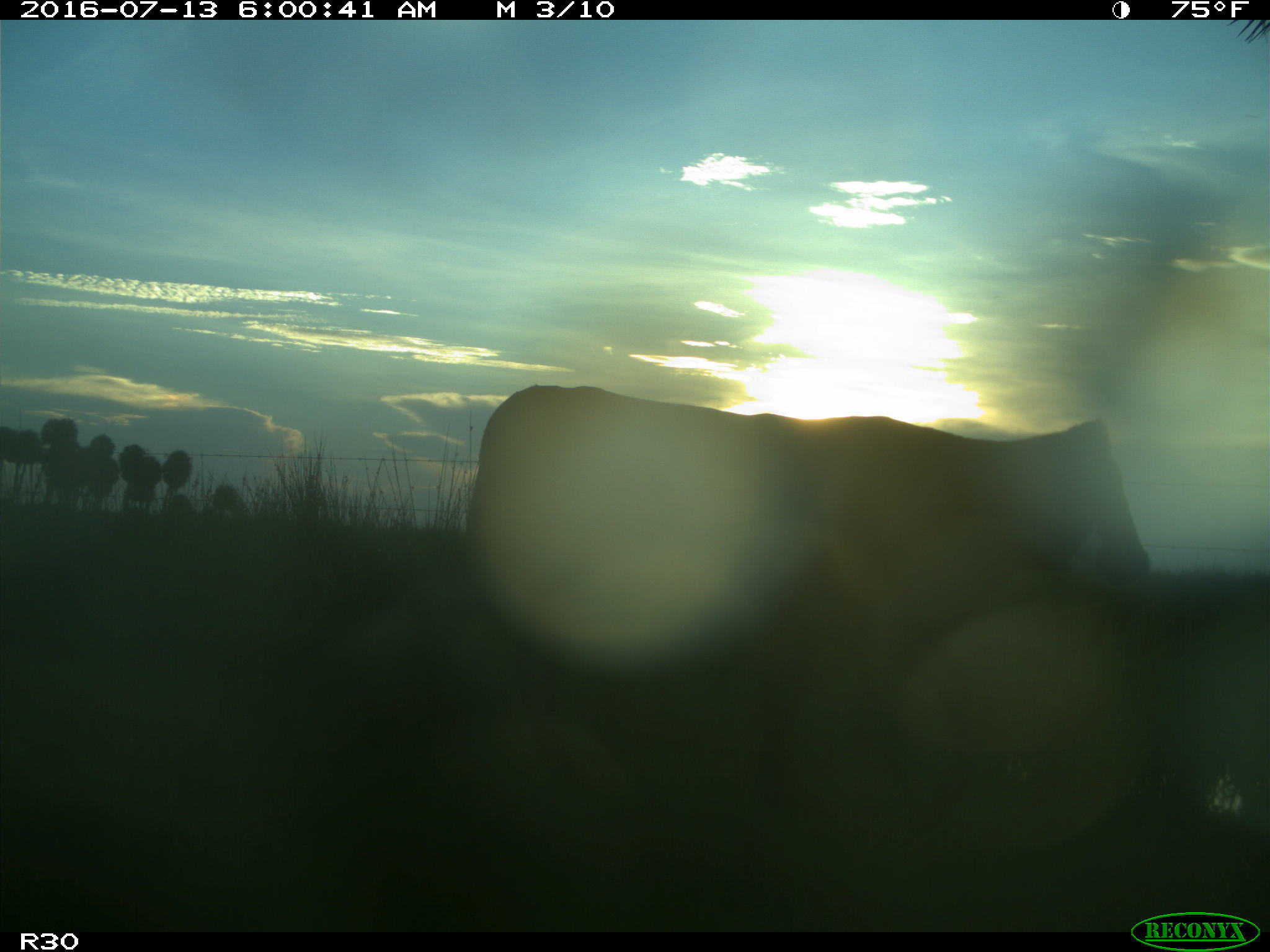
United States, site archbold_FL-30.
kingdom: Animalia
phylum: Chordata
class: Mammalia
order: Artiodactyla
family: Bovidae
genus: Bos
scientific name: Bos taurus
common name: domestic cow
Bos taurus (domestic cow).